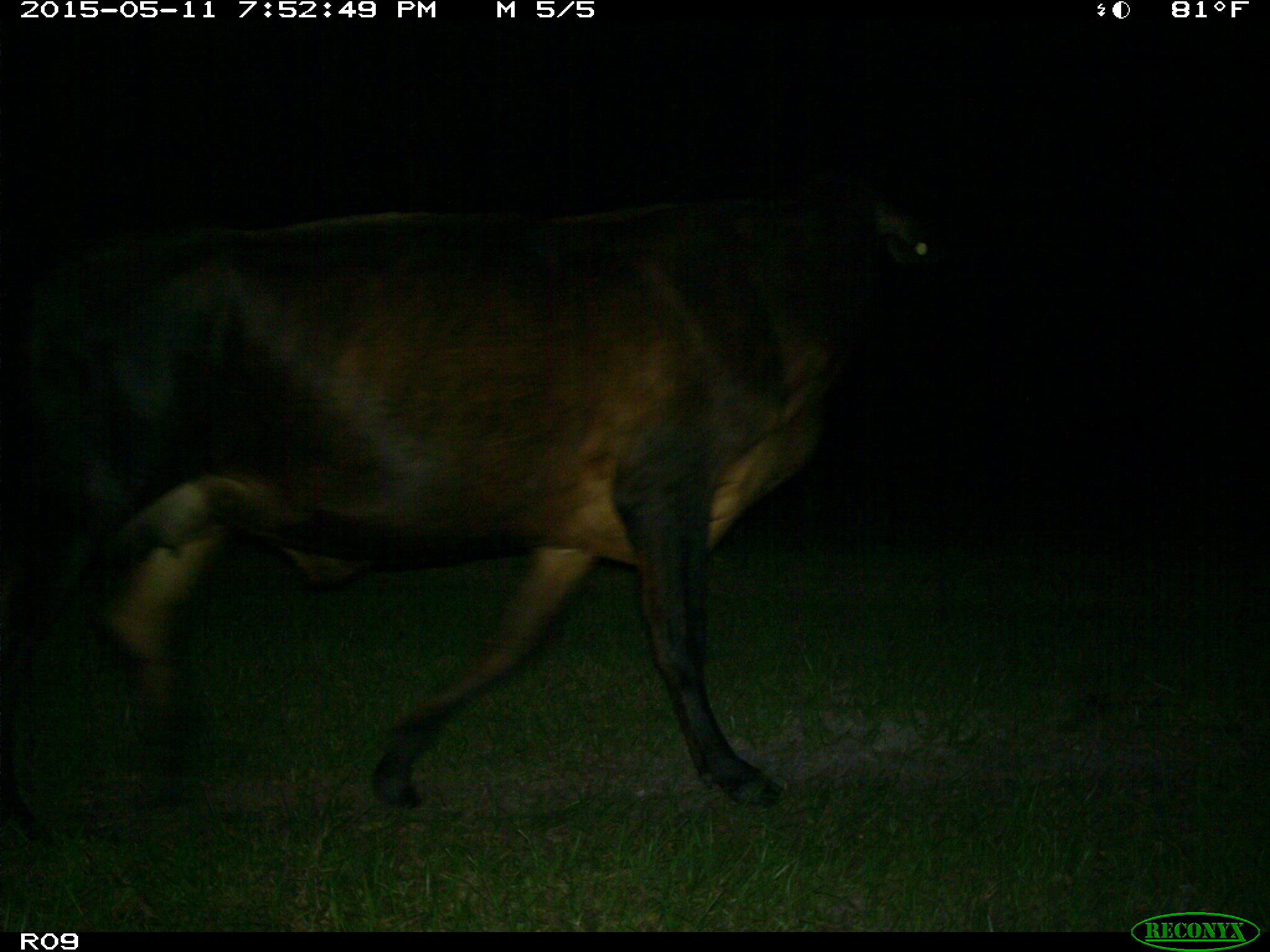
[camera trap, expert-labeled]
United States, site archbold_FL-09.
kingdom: Animalia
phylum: Chordata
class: Mammalia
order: Artiodactyla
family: Bovidae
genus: Bos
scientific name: Bos taurus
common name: domestic cow